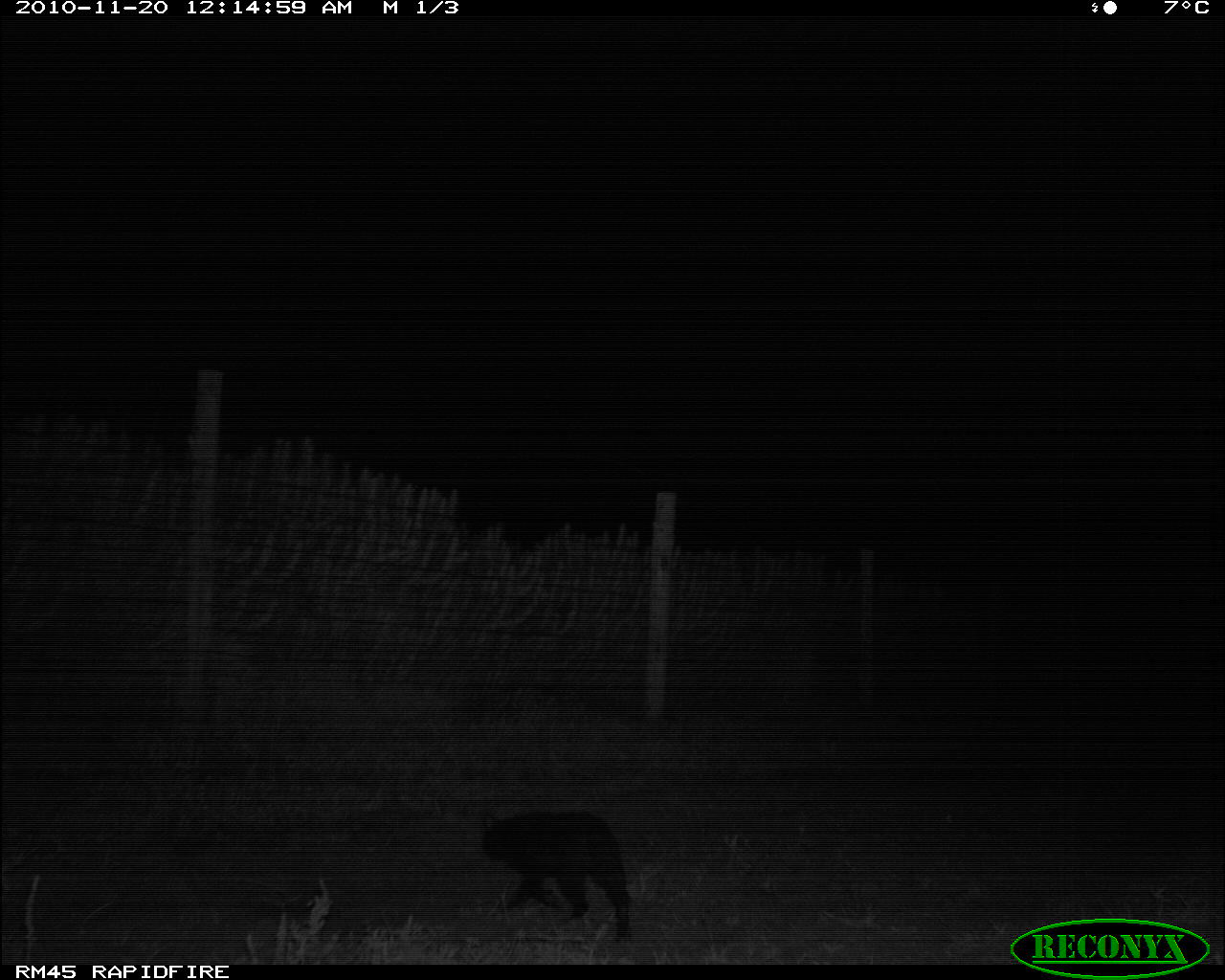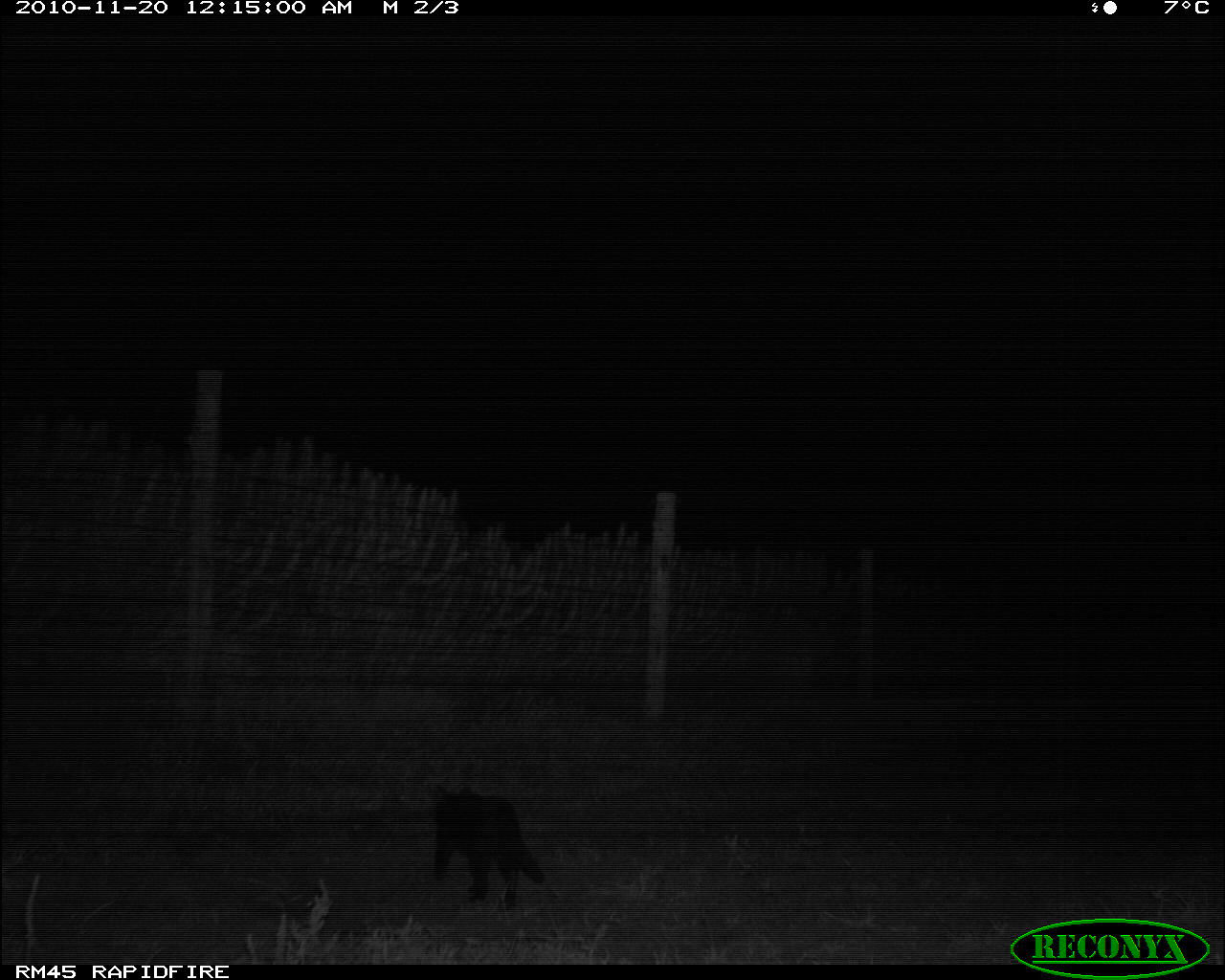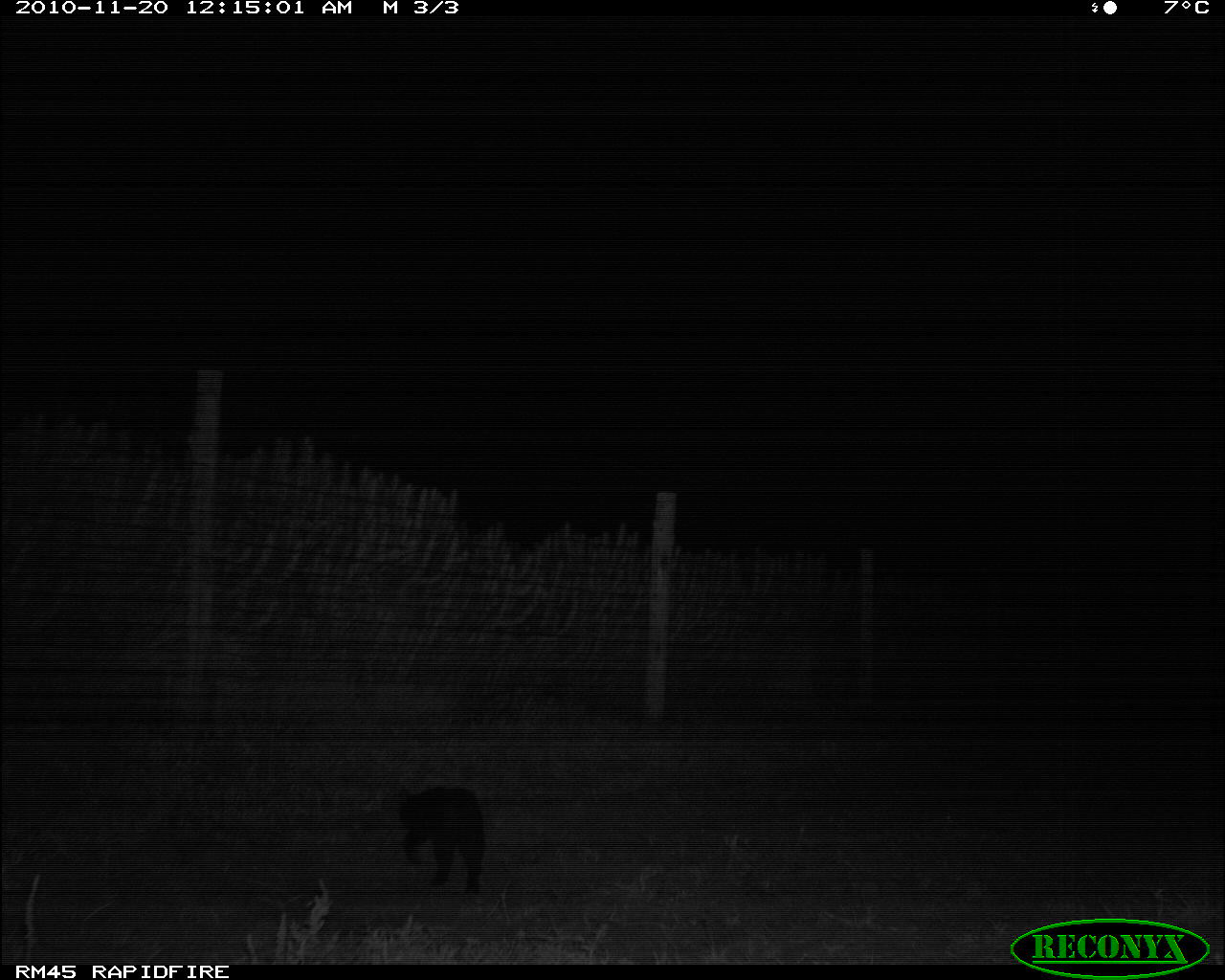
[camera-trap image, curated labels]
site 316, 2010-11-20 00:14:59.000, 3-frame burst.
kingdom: Animalia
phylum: Chordata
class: Mammalia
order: Carnivora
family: Felidae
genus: Felis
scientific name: Felis silvestris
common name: european wildcat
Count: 1.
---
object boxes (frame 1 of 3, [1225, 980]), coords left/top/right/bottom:
felis silvestris: 478/808/636/945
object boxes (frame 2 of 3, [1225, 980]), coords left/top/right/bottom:
felis silvestris: 432/784/546/909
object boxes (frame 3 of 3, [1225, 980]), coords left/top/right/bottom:
felis silvestris: 392/784/488/901